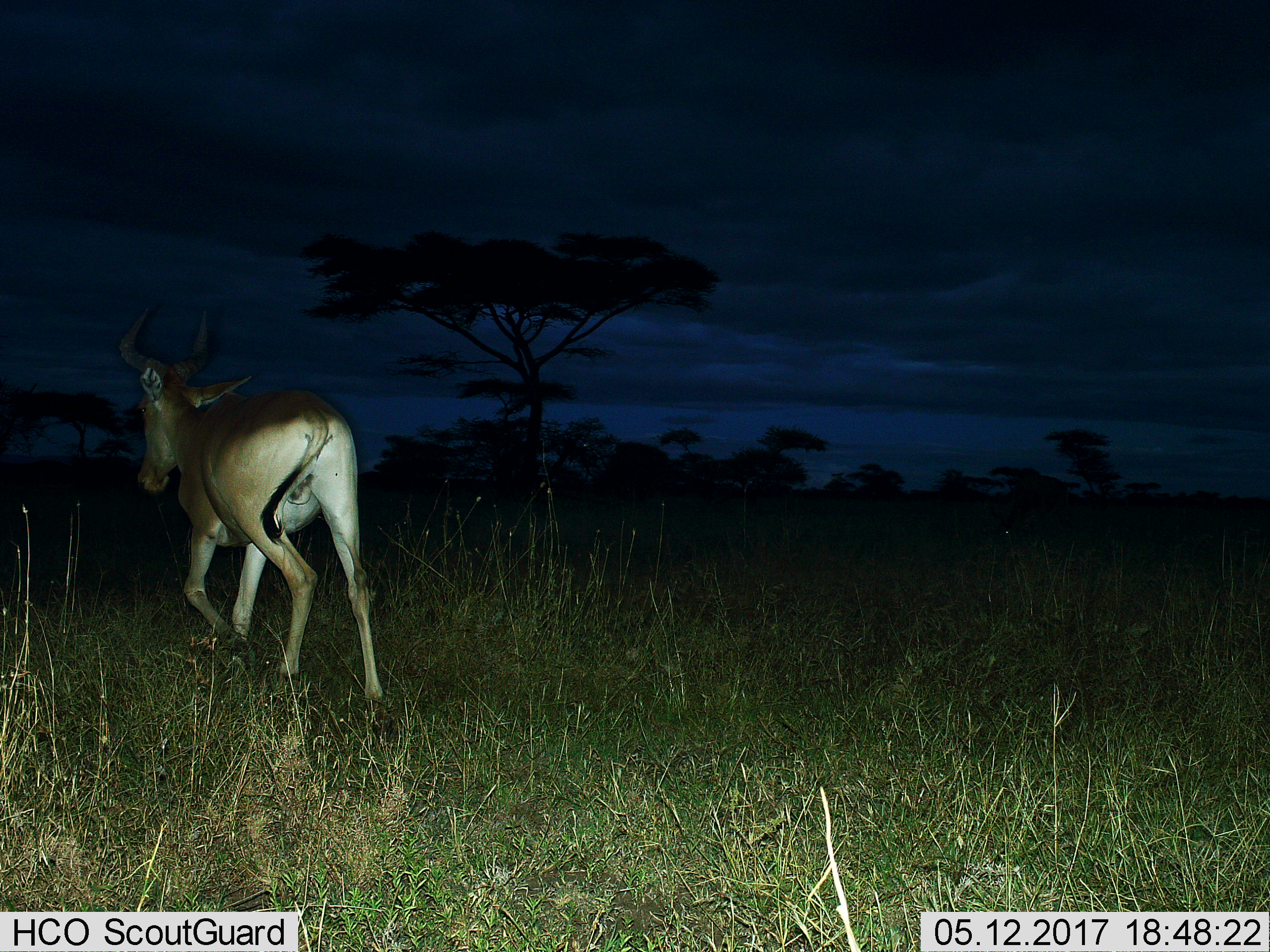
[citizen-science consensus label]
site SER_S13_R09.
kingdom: Animalia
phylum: Chordata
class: Mammalia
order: Artiodactyla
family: Bovidae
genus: Alcelaphus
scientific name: Alcelaphus buselaphus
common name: hartebeest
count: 1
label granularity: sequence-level